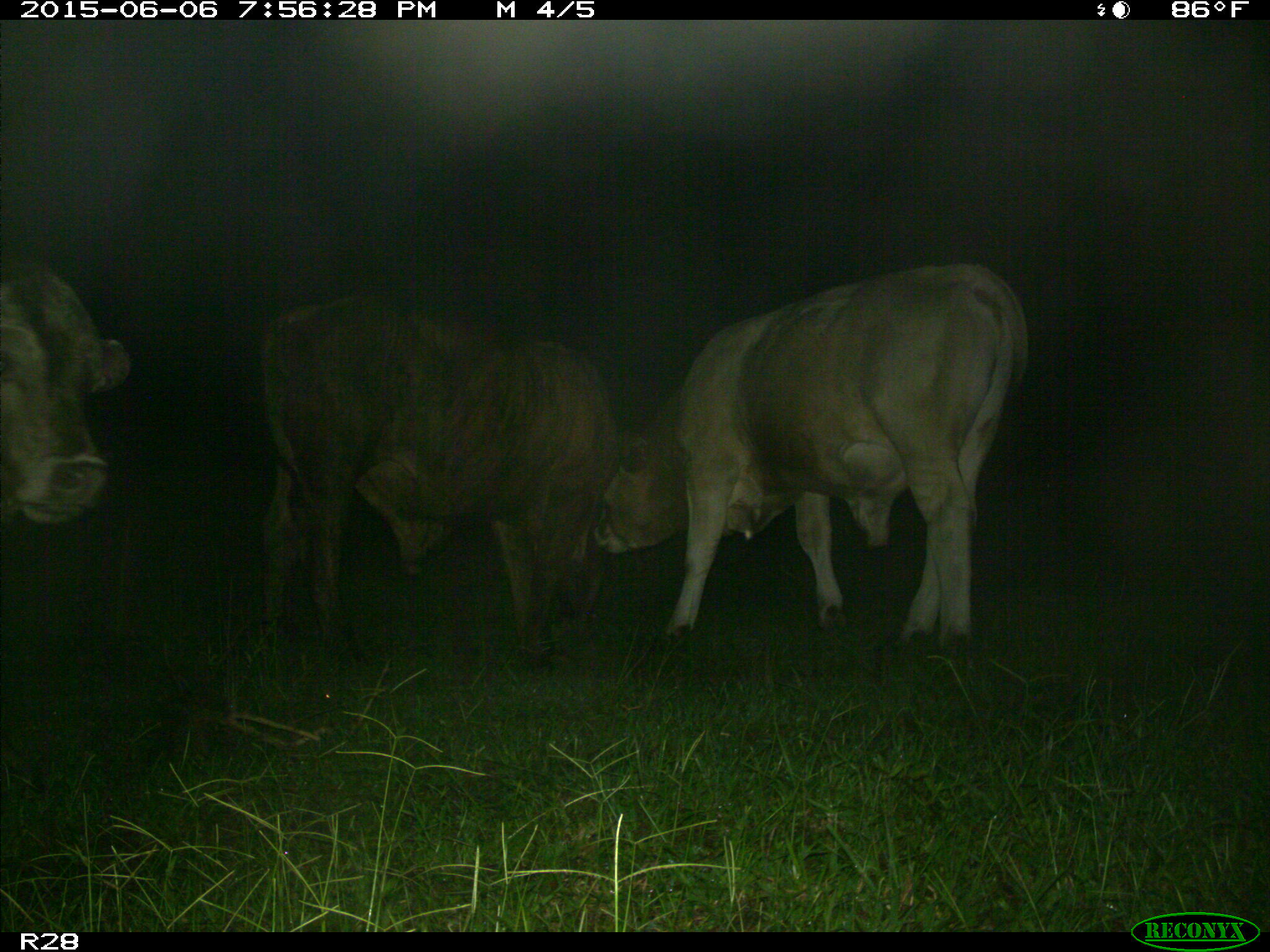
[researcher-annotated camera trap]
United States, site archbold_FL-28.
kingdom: Animalia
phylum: Chordata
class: Mammalia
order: Artiodactyla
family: Bovidae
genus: Bos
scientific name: Bos taurus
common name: domestic cow